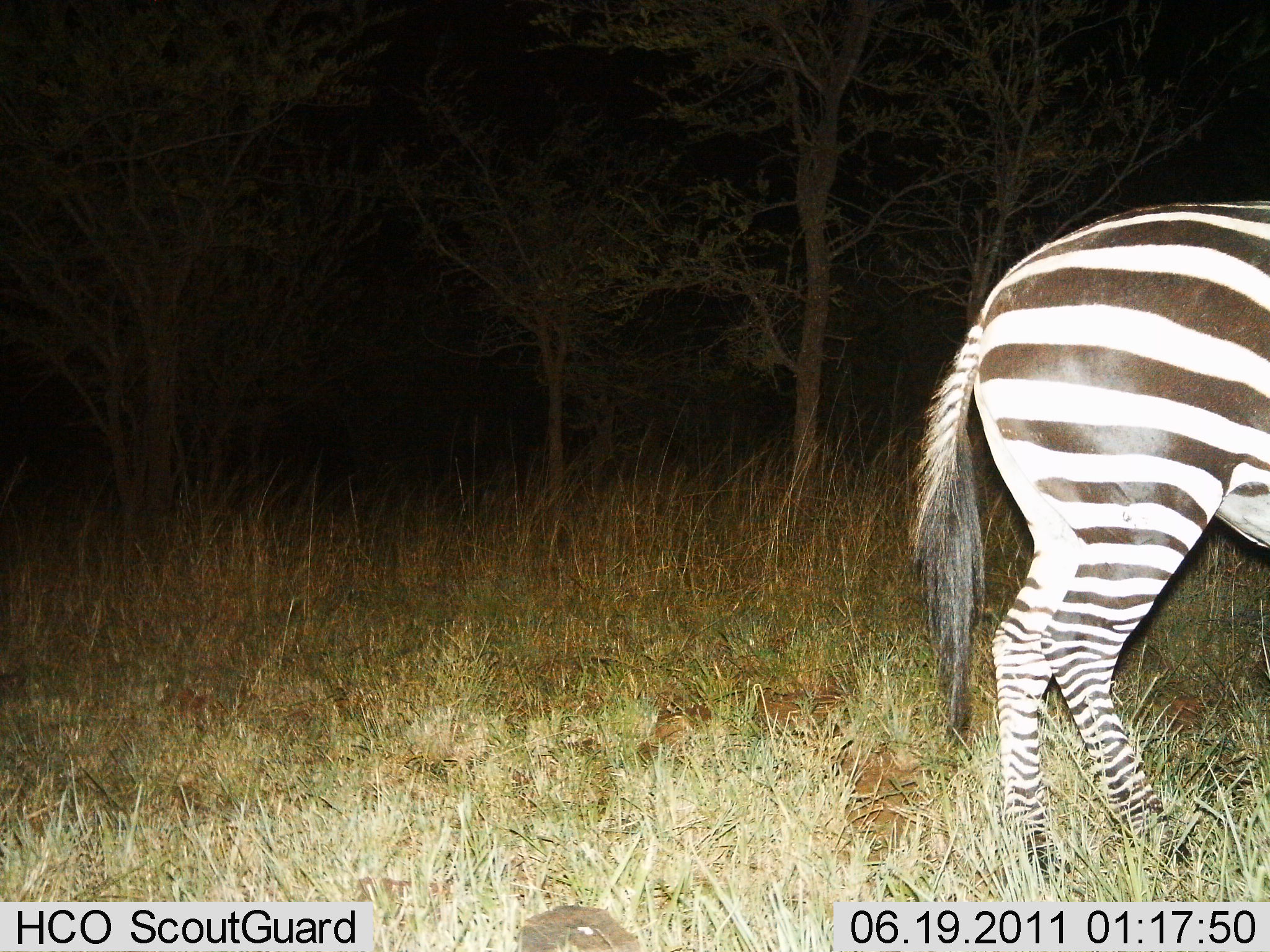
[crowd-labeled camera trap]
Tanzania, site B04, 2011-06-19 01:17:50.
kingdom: Animalia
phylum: Chordata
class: Mammalia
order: Perissodactyla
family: Equidae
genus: Equus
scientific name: Equus quagga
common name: plains zebra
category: zebra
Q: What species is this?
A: Zebra (plains zebra) (Equus quagga).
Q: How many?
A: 1.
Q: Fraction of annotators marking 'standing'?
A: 67%.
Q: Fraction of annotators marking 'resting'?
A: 0%.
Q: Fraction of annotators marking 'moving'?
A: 25%.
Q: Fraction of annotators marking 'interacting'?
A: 8%.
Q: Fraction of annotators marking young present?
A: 0%.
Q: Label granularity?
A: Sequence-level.